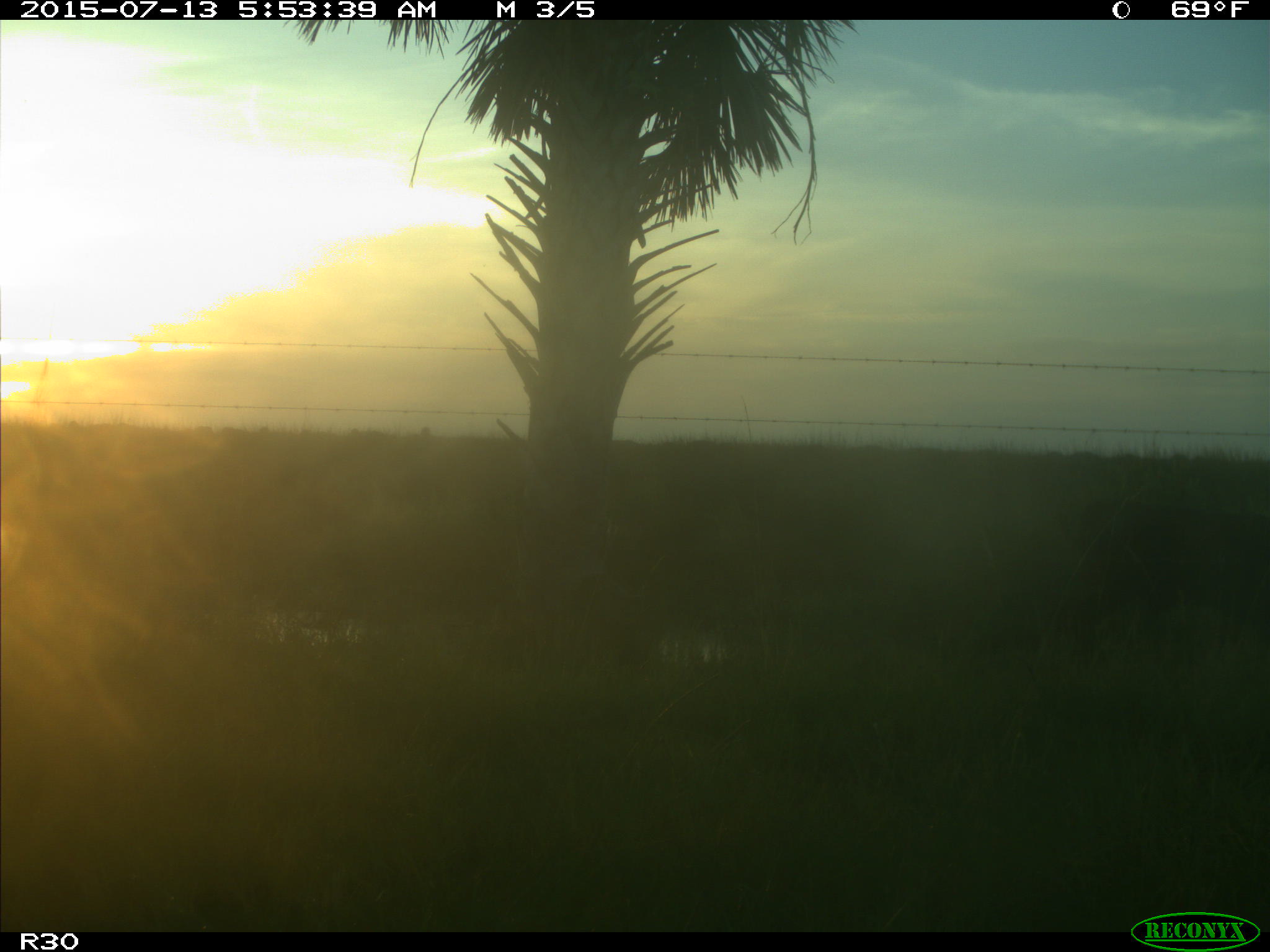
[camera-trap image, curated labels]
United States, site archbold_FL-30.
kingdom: Animalia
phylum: Chordata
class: Mammalia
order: Artiodactyla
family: Bovidae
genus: Bos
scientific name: Bos taurus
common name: domestic cow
Bos taurus (domestic cow).